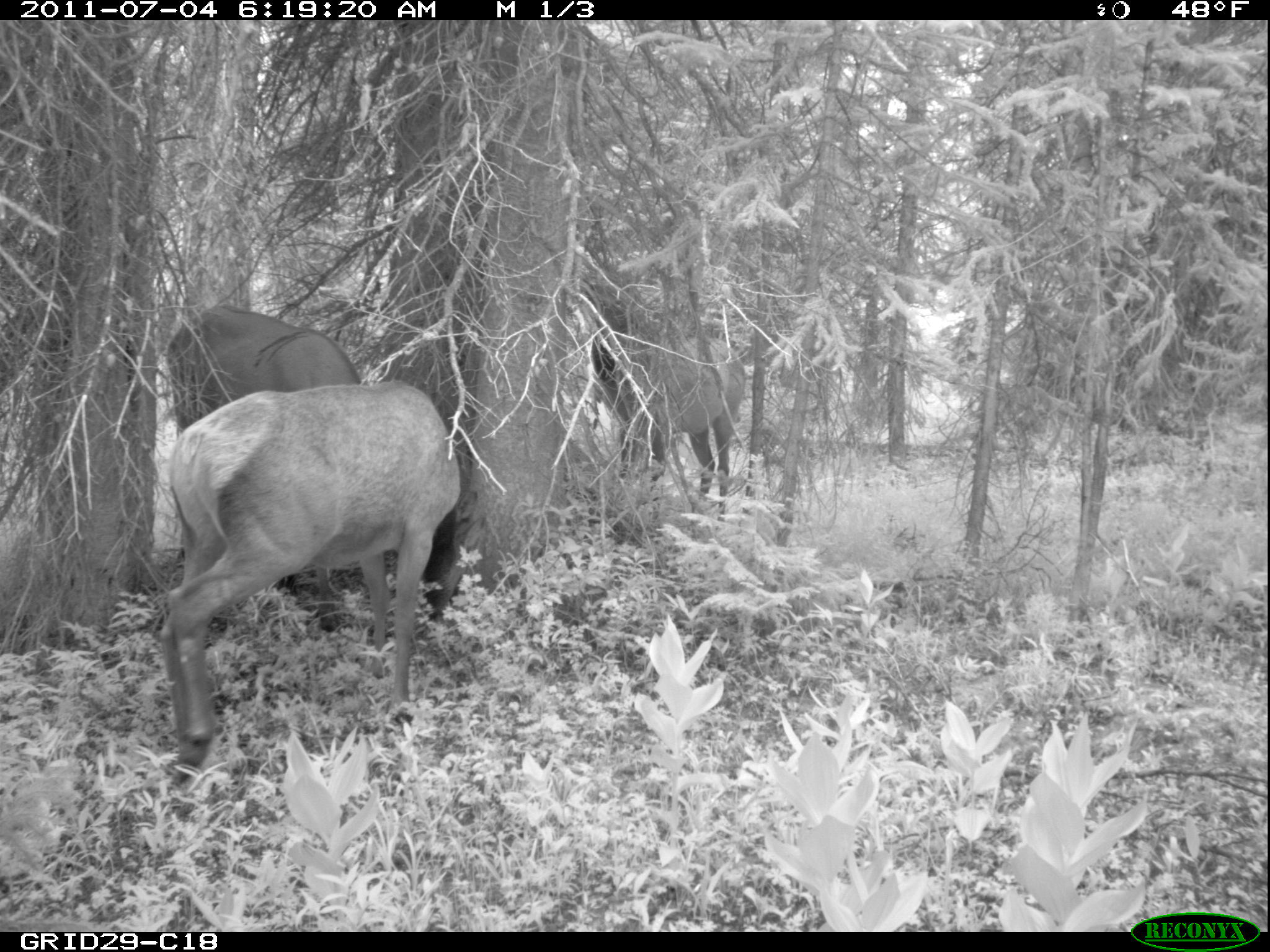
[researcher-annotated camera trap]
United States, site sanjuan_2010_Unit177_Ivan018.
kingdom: Animalia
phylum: Chordata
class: Mammalia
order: Artiodactyla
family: Cervidae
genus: Cervus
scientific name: Cervus elaphus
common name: red deer